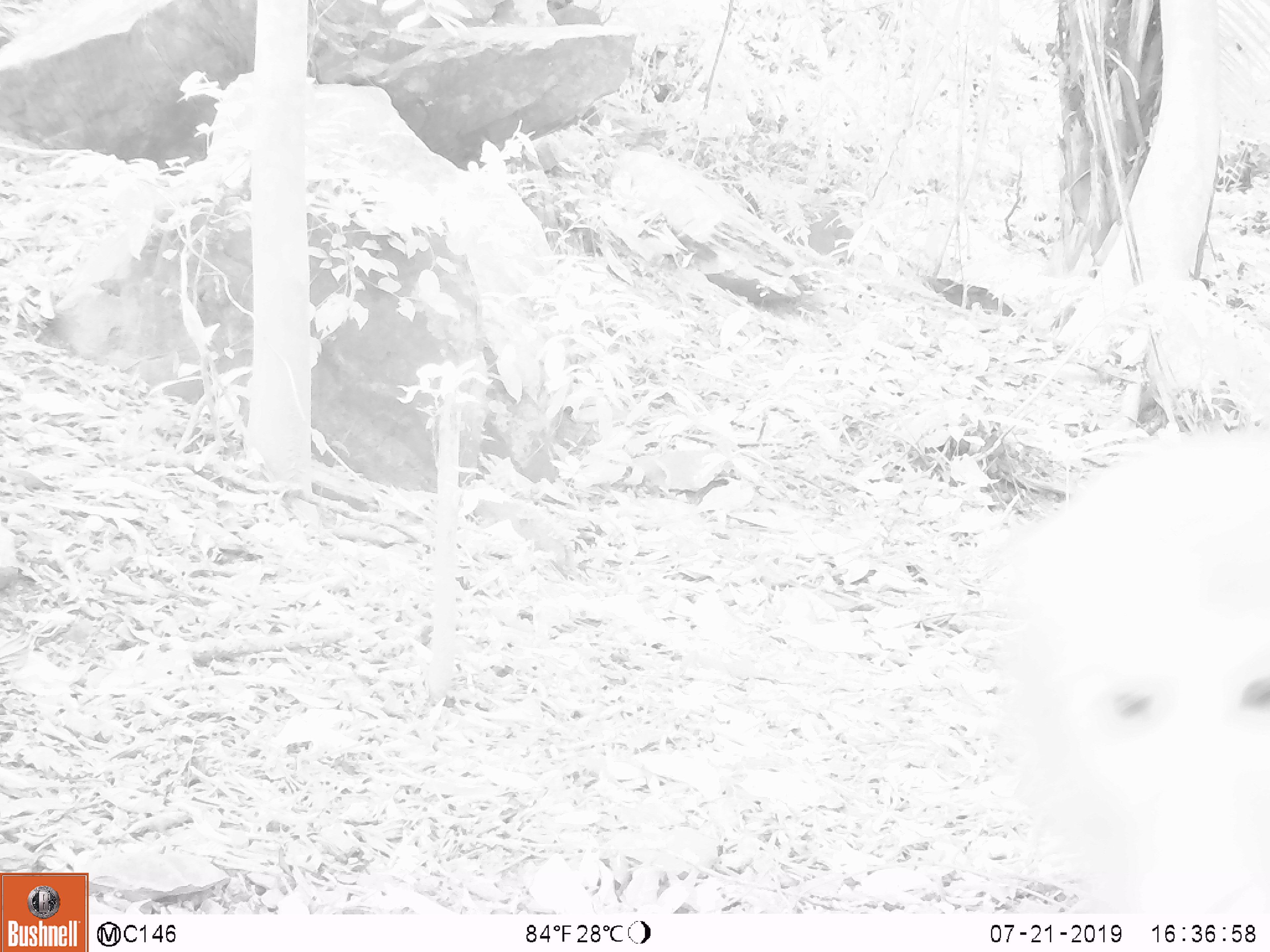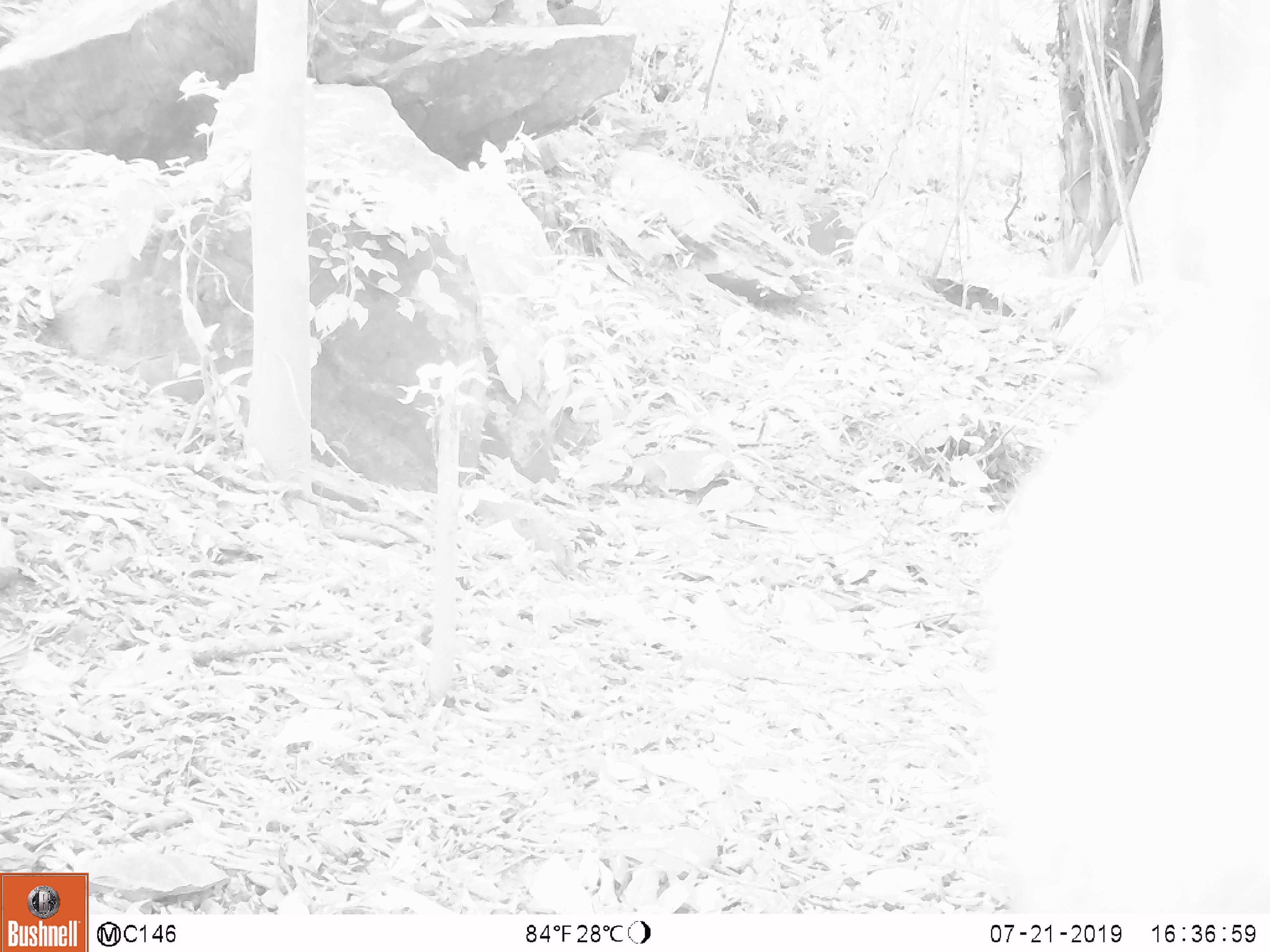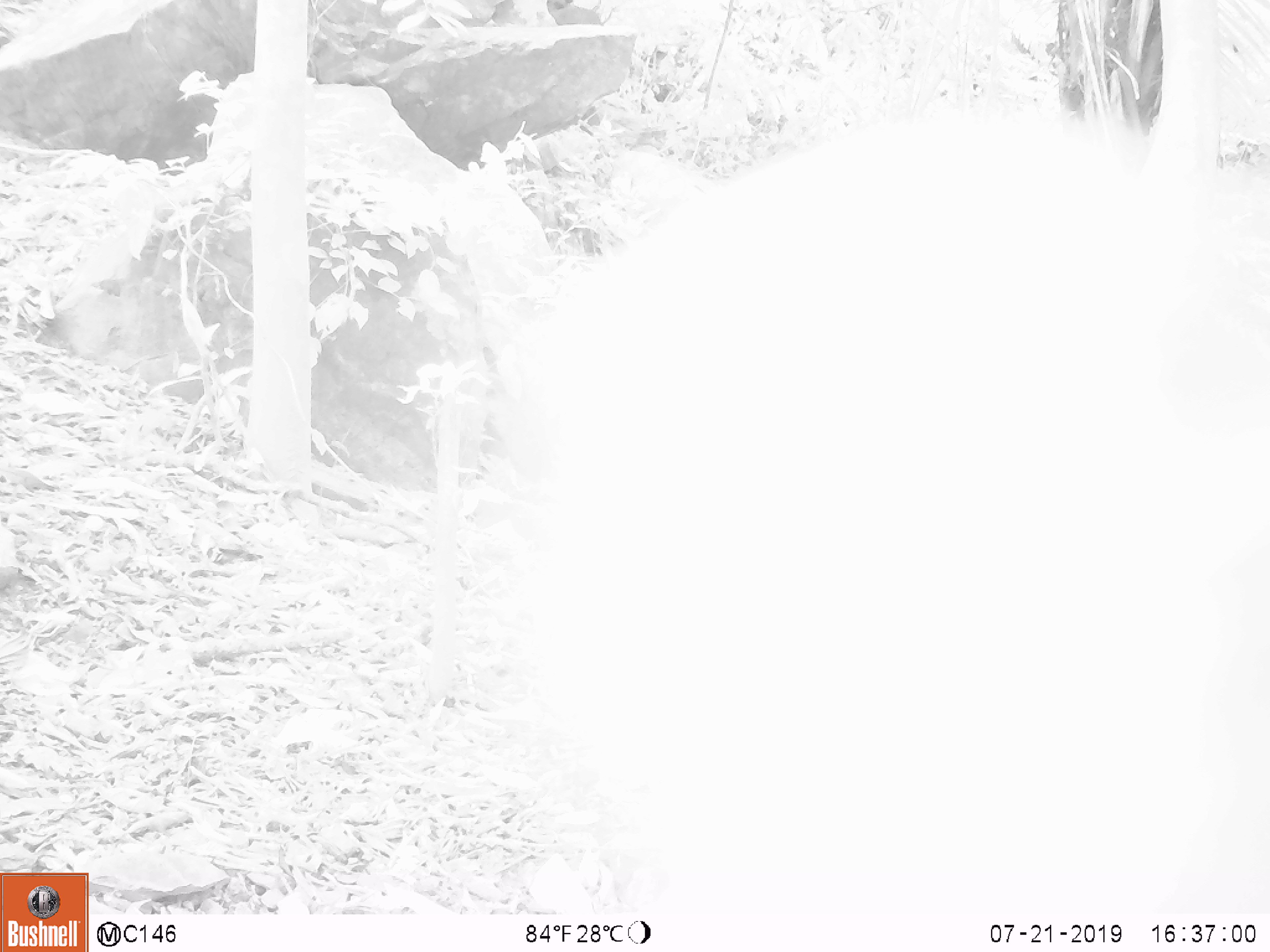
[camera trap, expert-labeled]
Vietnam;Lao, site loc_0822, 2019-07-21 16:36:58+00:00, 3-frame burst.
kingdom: Animalia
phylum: Chordata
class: Mammalia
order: Primates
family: Cercopithecidae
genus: Macaca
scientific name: Macaca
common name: macaque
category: unidentified macaque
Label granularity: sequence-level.